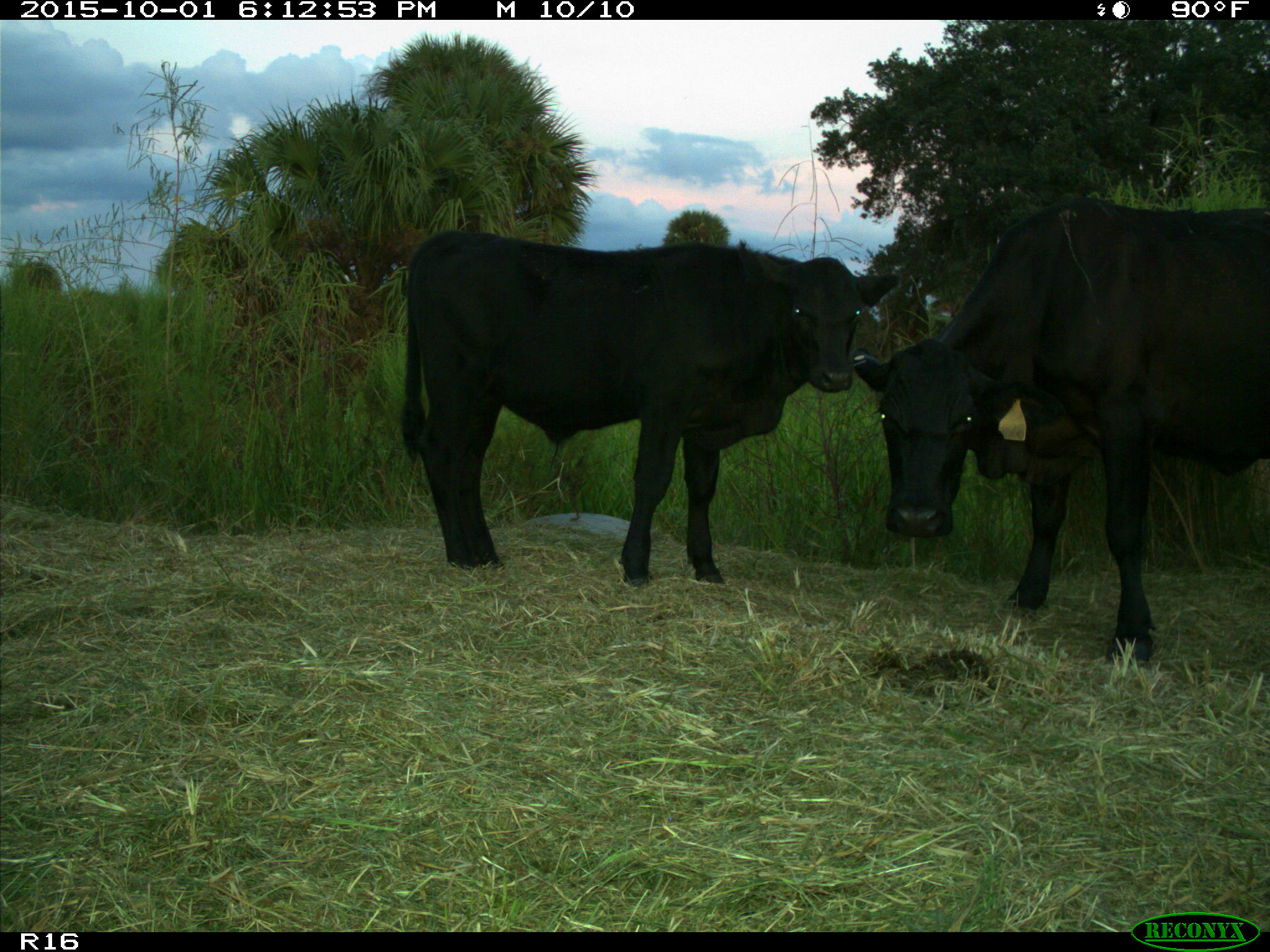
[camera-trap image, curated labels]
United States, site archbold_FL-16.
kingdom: Animalia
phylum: Chordata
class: Mammalia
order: Artiodactyla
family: Bovidae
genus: Bos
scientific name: Bos taurus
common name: domestic cow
Bos taurus (domestic cow).